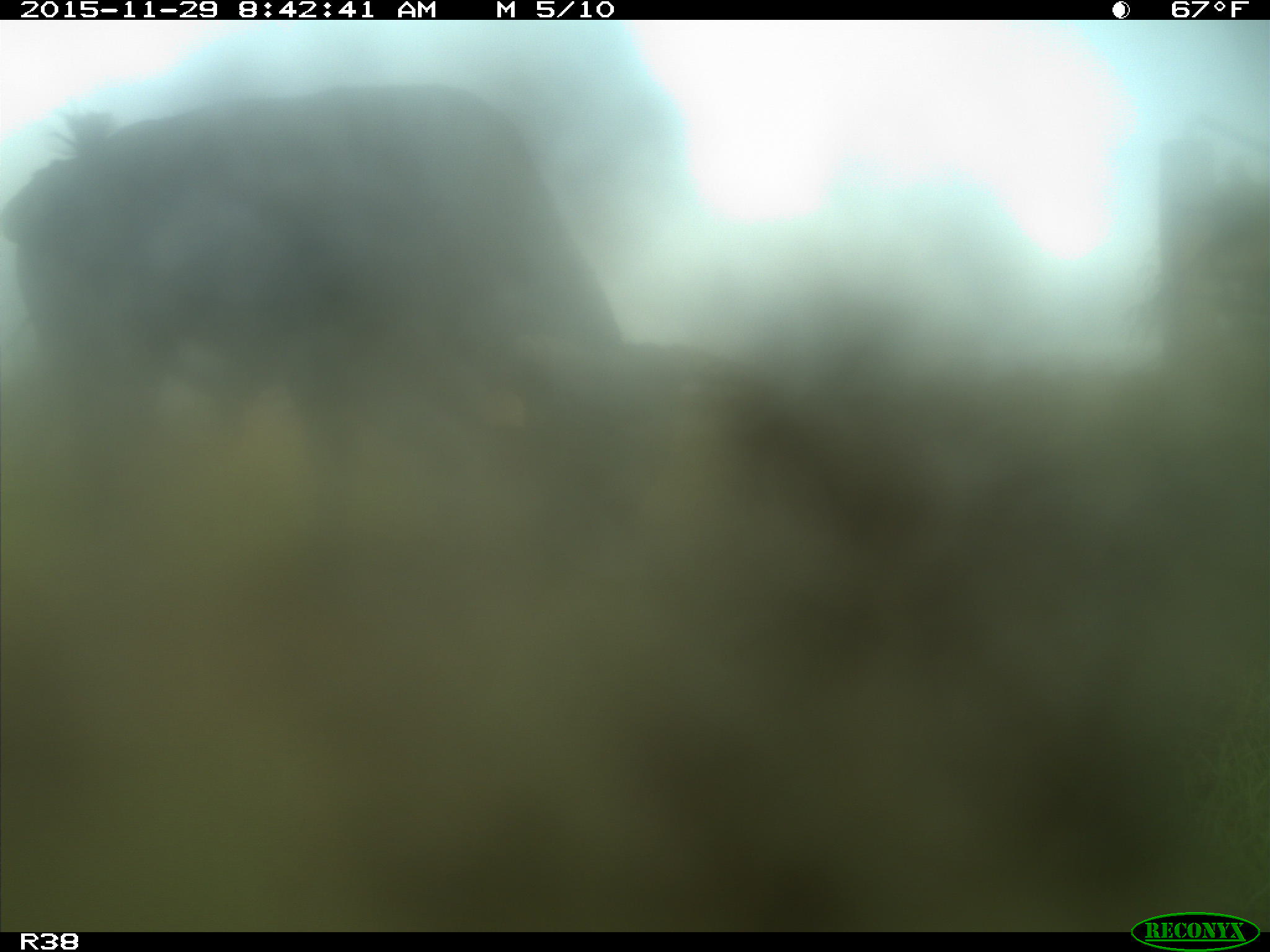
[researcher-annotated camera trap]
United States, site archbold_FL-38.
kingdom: Animalia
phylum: Chordata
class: Mammalia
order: Artiodactyla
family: Bovidae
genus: Bos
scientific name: Bos taurus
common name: domestic cow